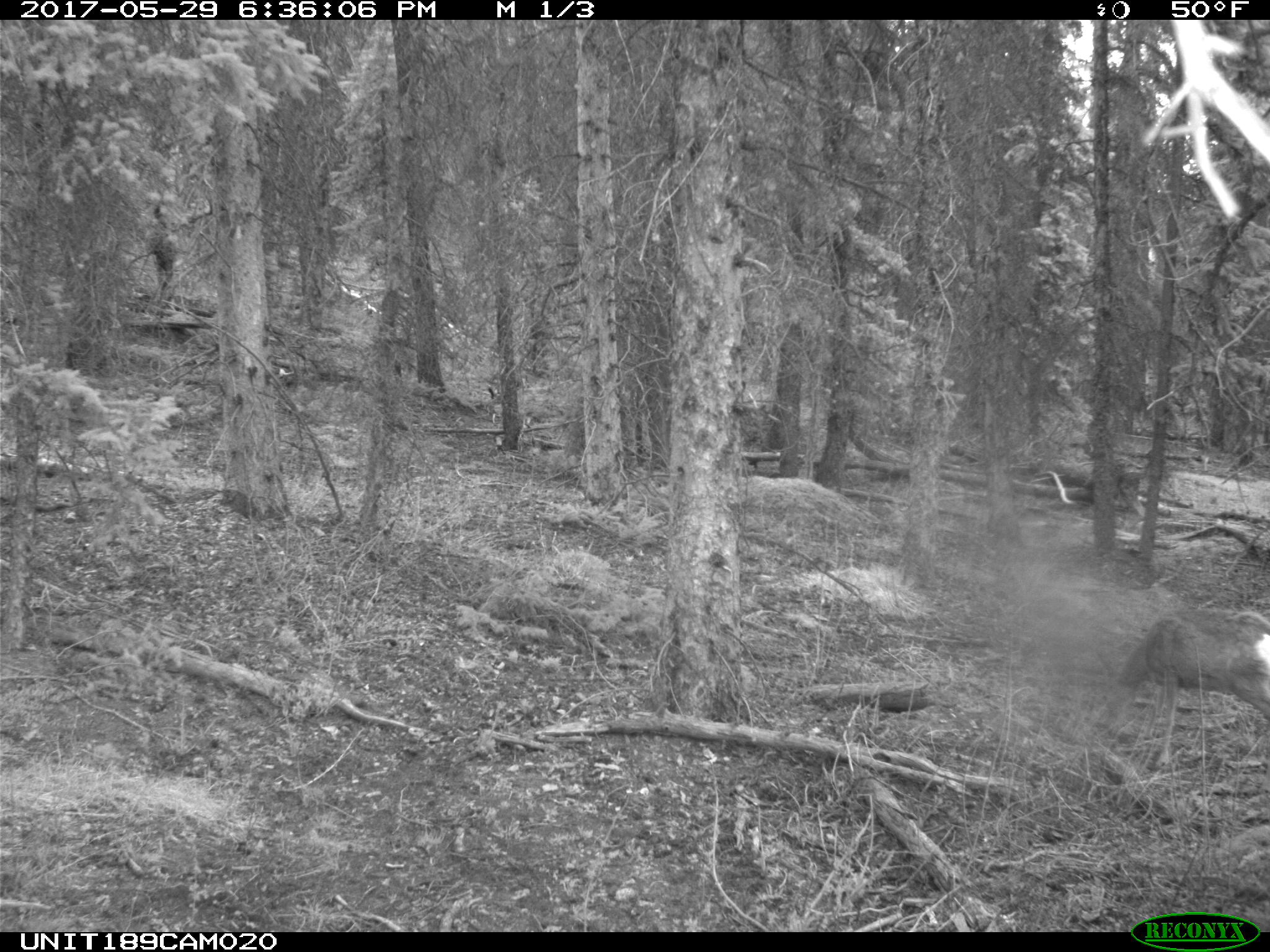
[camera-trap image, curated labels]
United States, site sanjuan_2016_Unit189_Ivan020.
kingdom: Animalia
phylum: Chordata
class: Mammalia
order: Artiodactyla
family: Cervidae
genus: Odocoileus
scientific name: Odocoileus hemionus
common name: mule deer